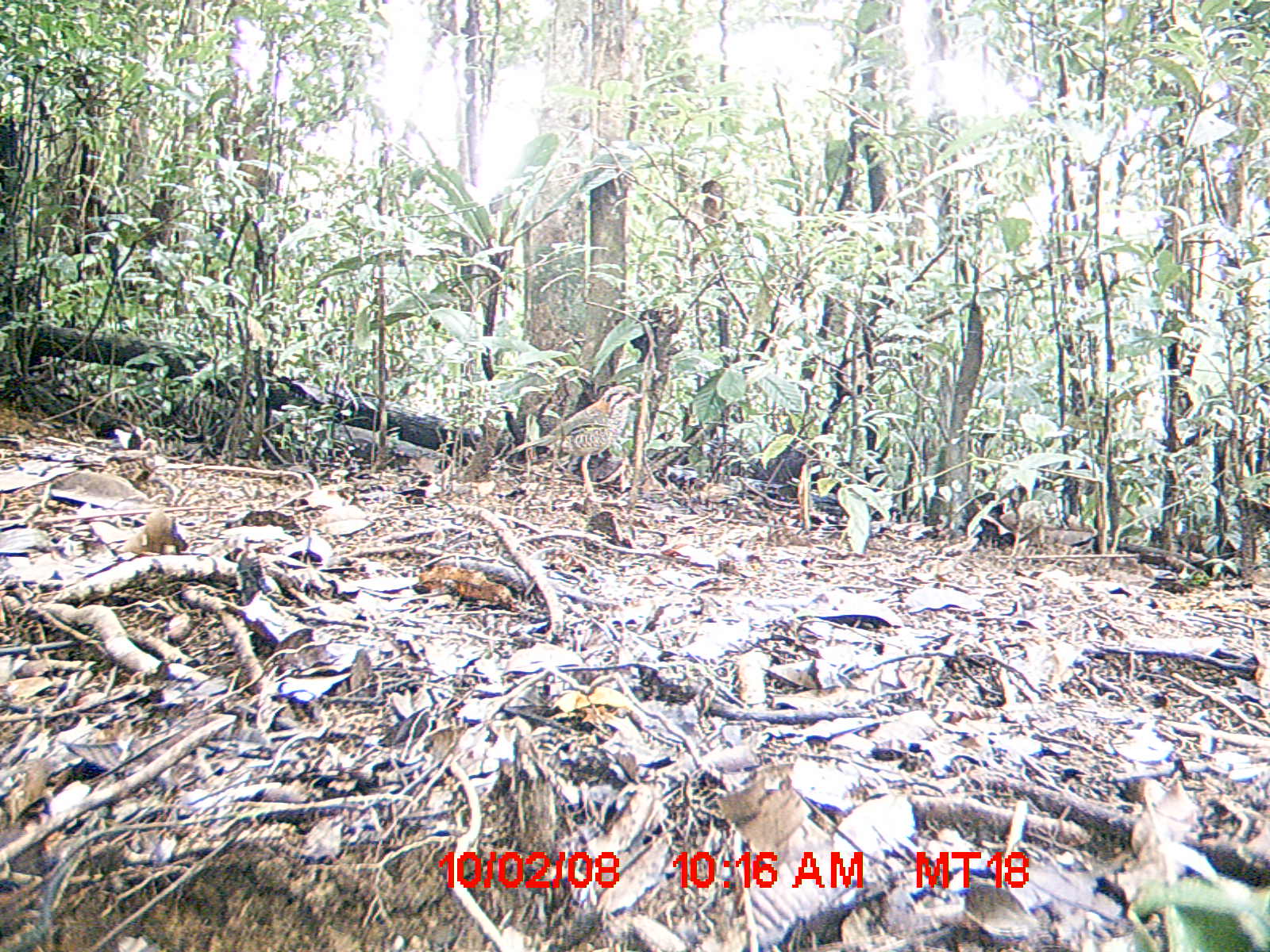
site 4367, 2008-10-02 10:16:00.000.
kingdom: Animalia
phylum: Chordata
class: Aves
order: Coraciiformes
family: Brachypteraciidae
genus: Brachypteracias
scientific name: Brachypteracias squamiger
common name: scaly ground-roller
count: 2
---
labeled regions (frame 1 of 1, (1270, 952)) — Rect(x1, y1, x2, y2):
brachypteracias squamiger: Rect(506, 384, 644, 497)